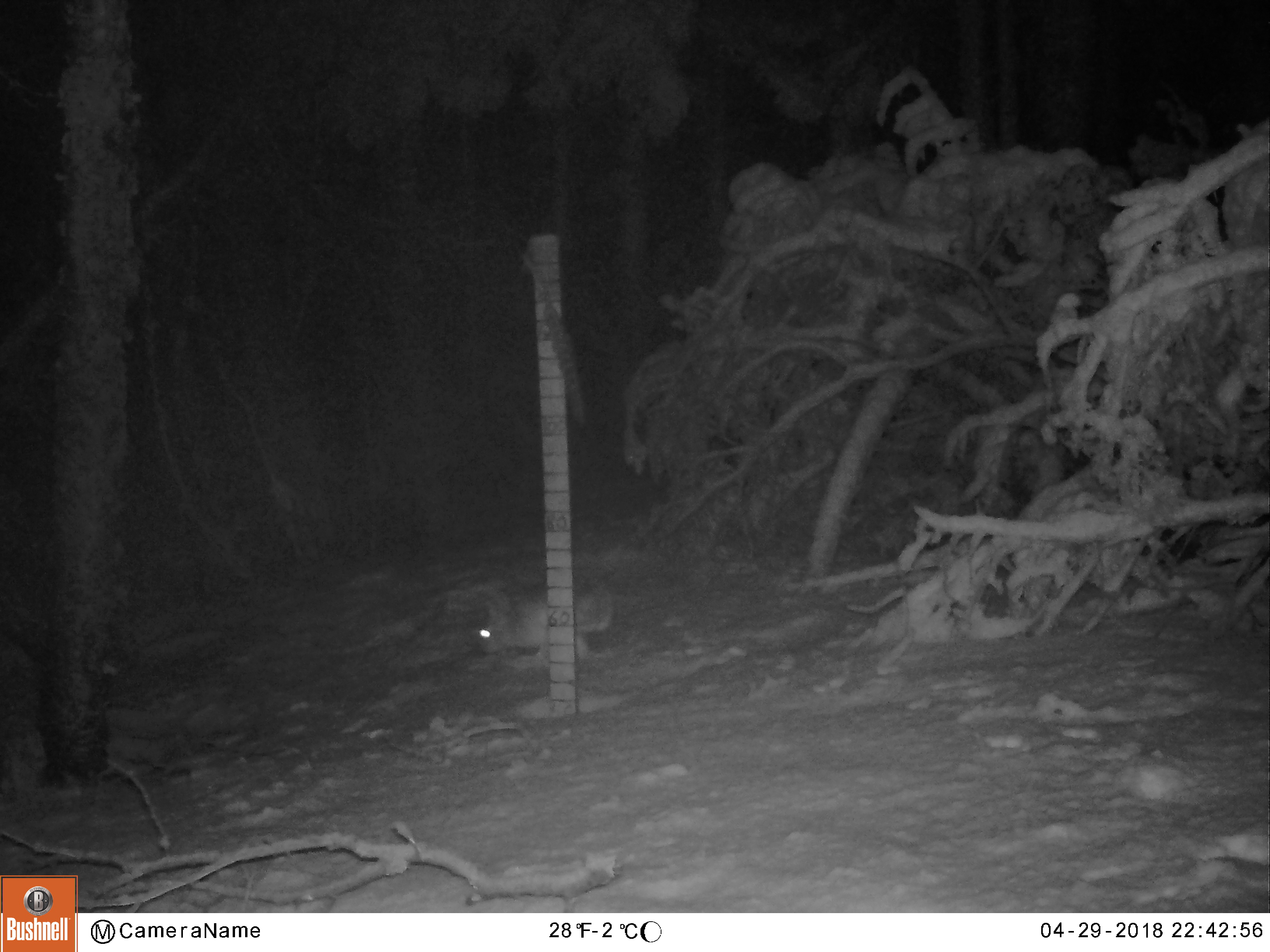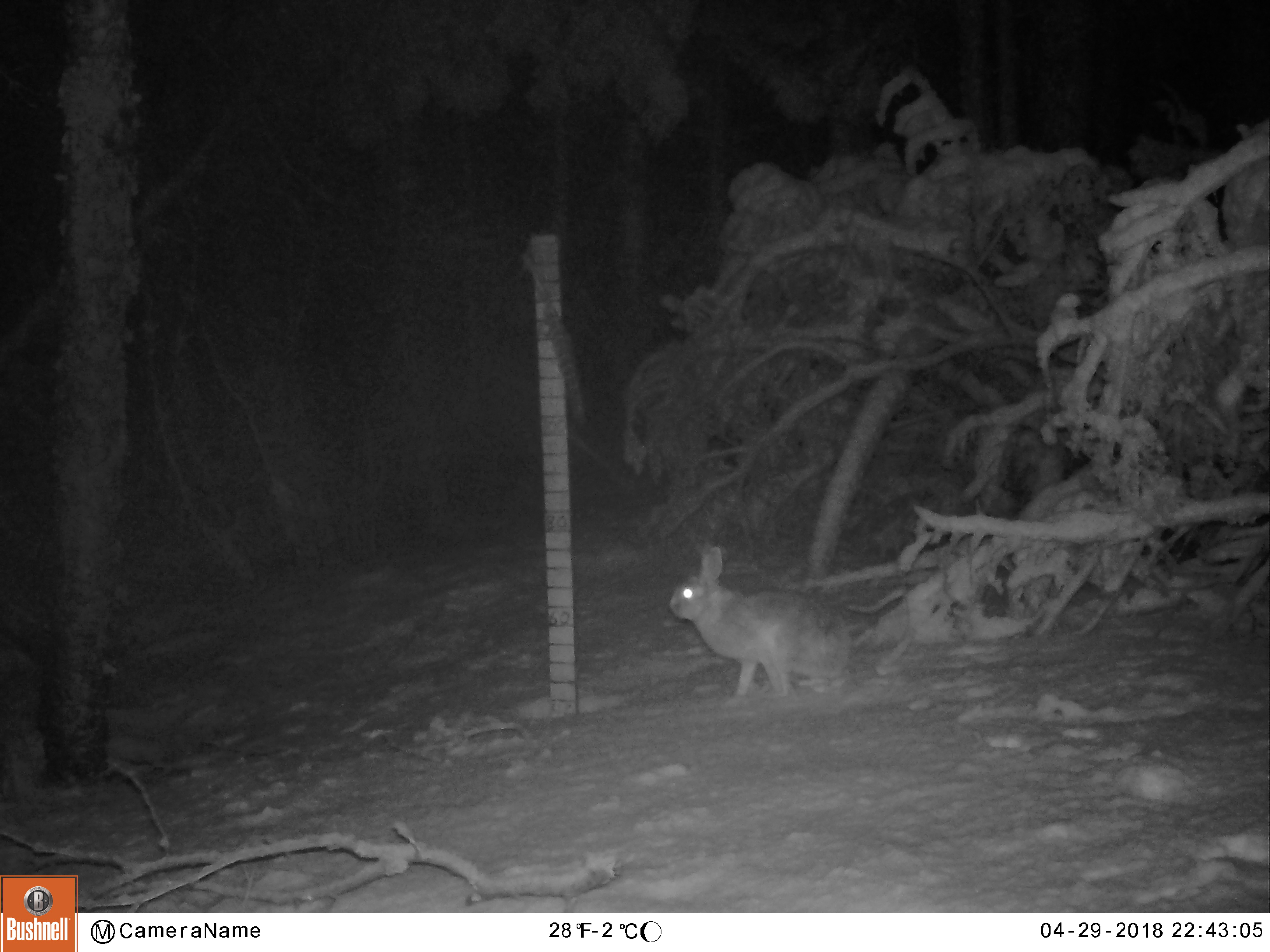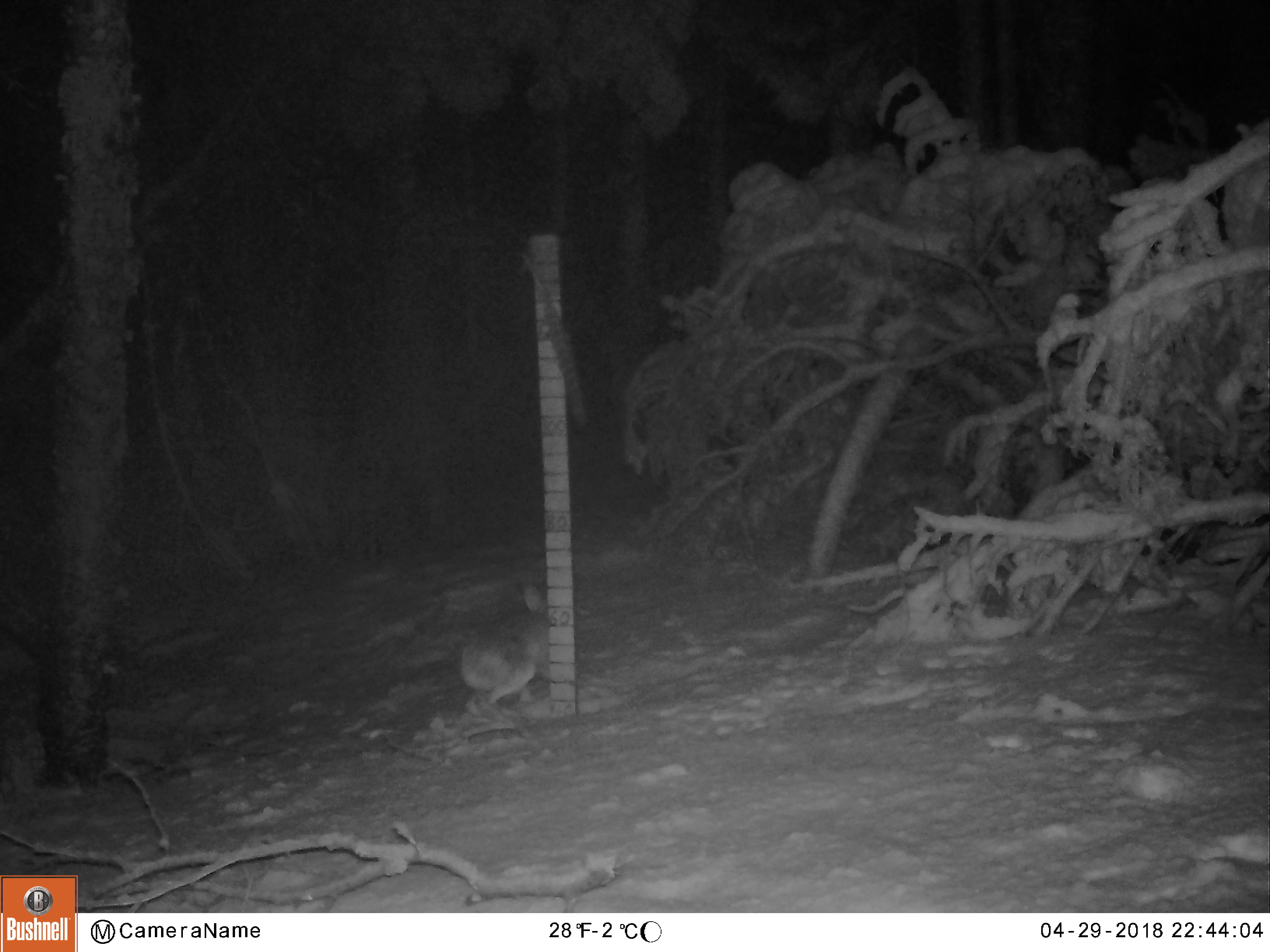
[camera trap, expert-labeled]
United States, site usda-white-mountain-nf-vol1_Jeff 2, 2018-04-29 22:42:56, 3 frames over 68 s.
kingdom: Animalia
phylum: Chordata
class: Mammalia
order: Lagomorpha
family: Leporidae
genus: Lepus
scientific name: Lepus americanus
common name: snowshoe hare